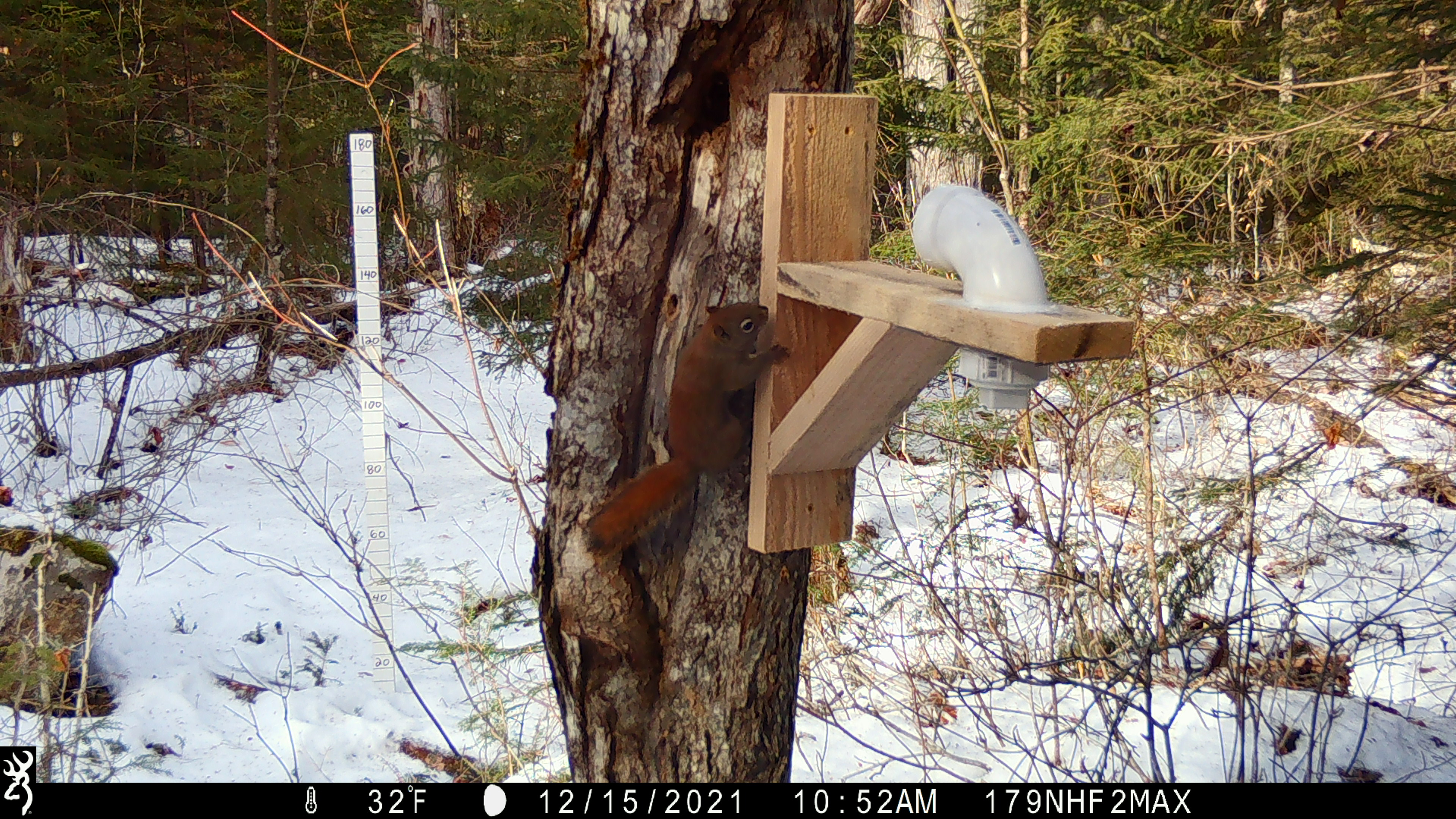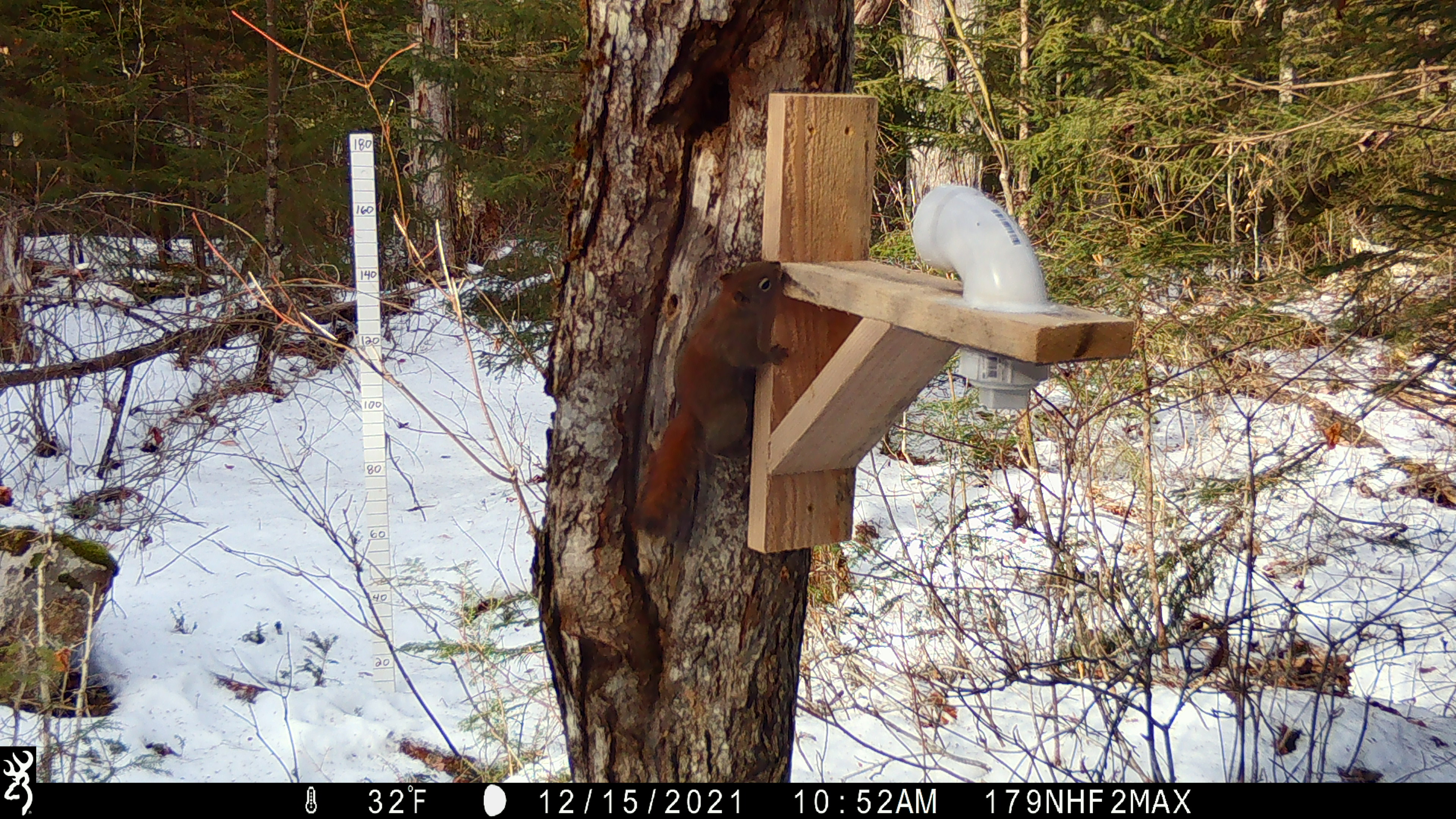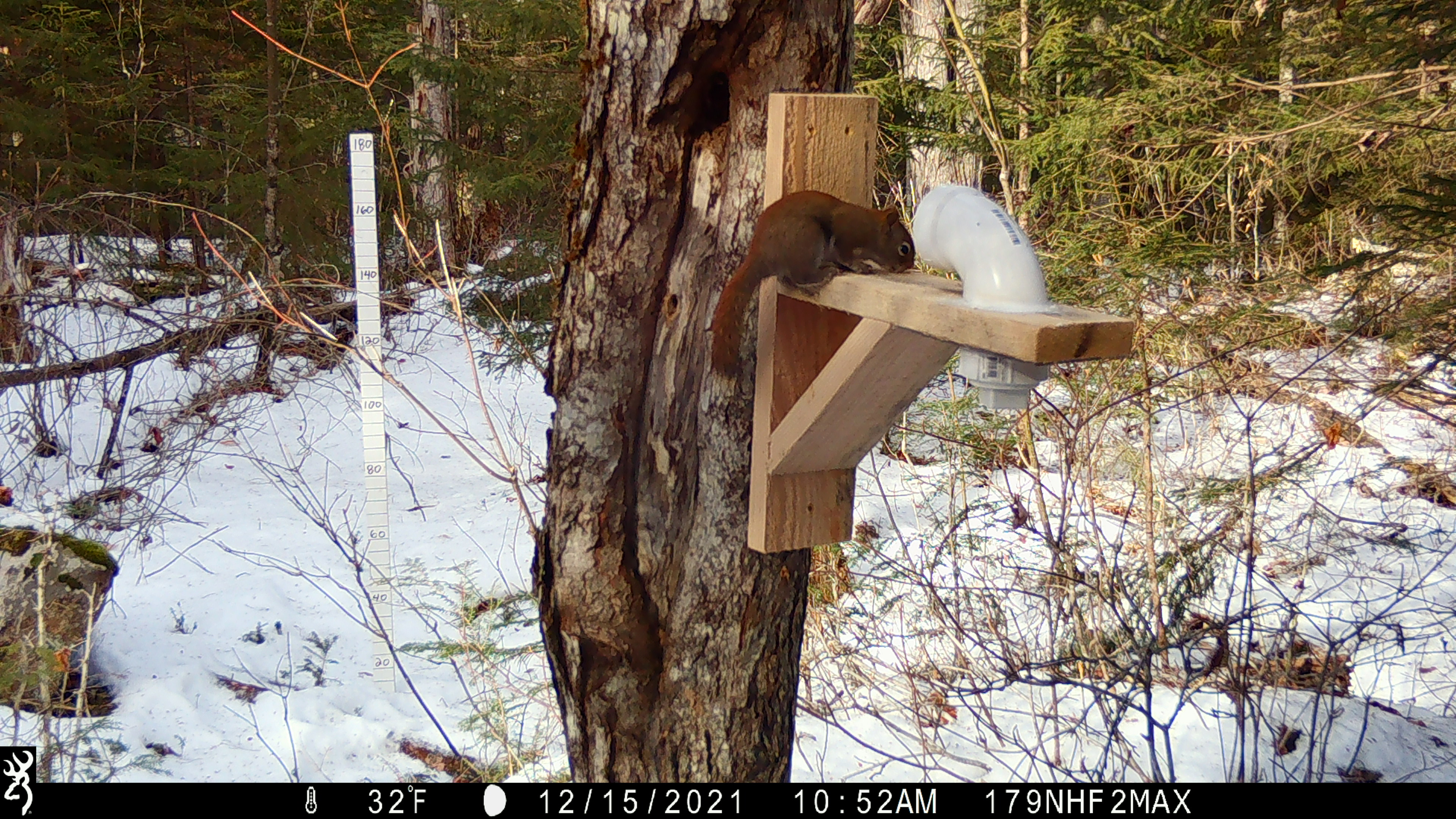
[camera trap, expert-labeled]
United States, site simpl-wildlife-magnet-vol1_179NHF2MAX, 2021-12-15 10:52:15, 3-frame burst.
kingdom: Animalia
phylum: Chordata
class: Mammalia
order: Rodentia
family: Sciuridae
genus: Tamiasciurus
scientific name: Tamiasciurus hudsonicus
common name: red squirrel